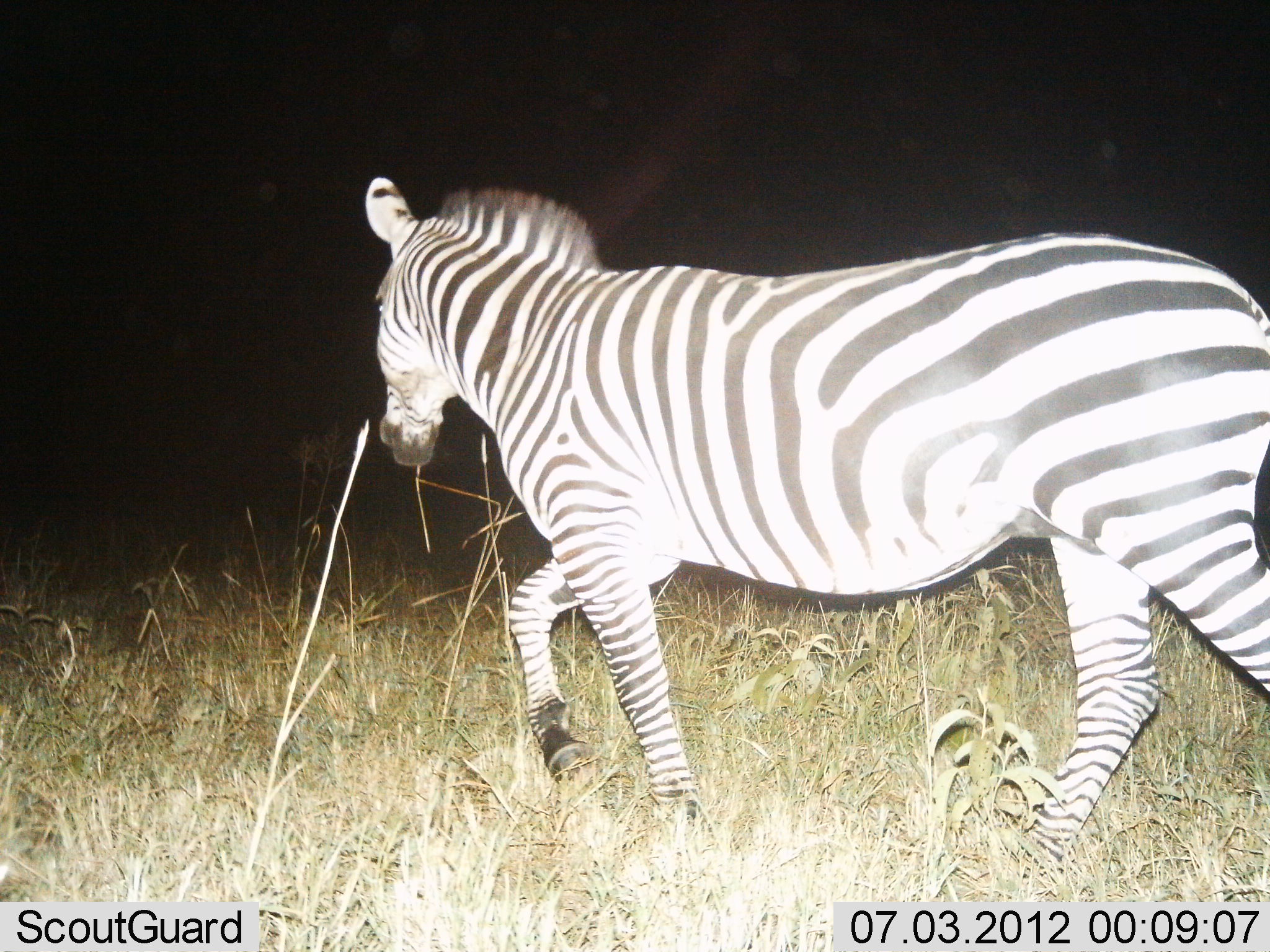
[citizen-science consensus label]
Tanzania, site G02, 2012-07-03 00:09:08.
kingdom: Animalia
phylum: Chordata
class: Mammalia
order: Perissodactyla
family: Equidae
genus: Equus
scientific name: Equus quagga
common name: plains zebra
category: zebra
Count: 1.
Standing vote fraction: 0%.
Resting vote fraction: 0%.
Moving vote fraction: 100%.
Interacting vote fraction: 0%.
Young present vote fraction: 0%.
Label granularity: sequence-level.